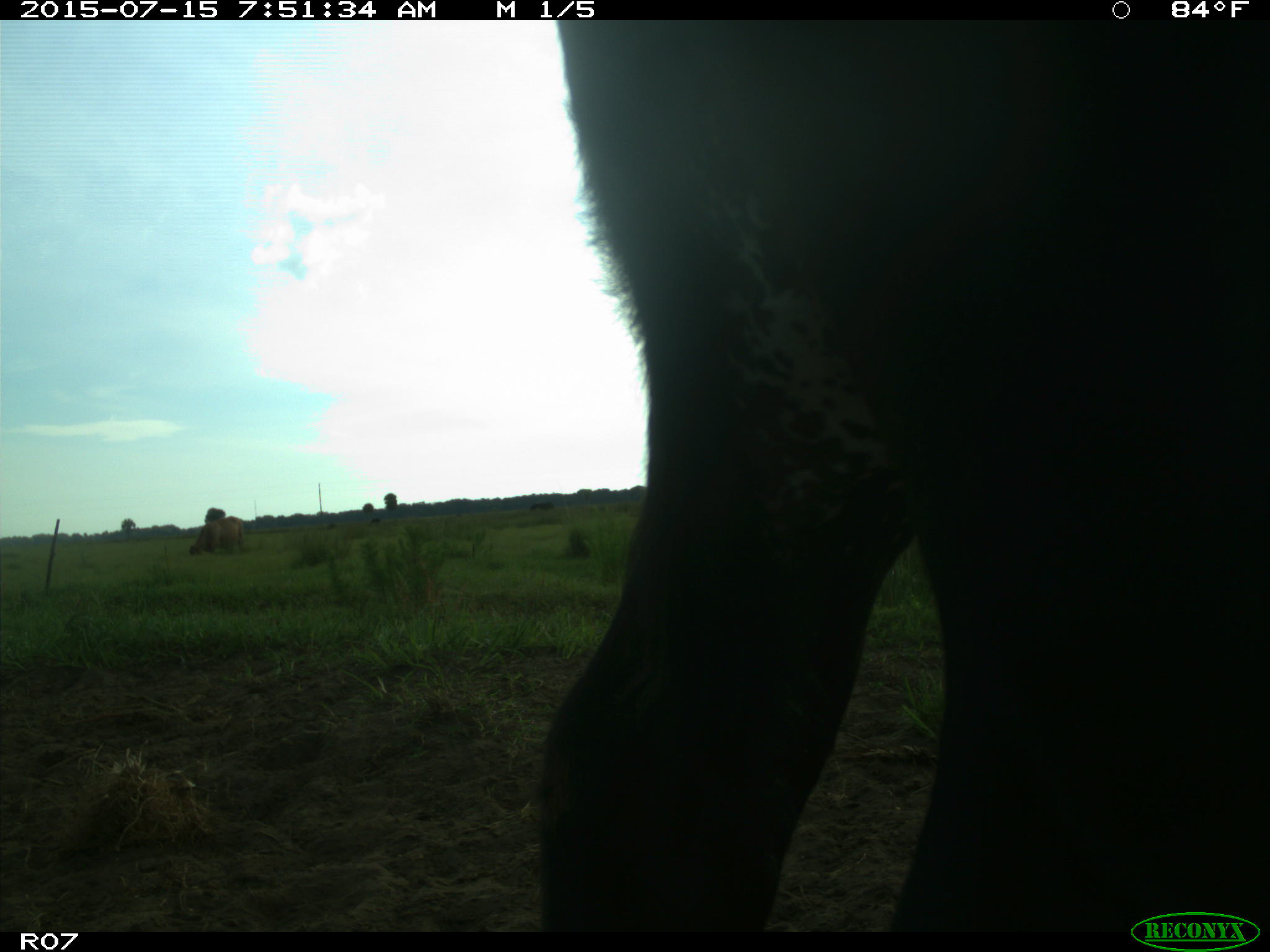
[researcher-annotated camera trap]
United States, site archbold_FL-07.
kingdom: Animalia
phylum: Chordata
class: Mammalia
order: Artiodactyla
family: Bovidae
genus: Bos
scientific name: Bos taurus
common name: domestic cow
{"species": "Bos taurus (domestic cow)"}